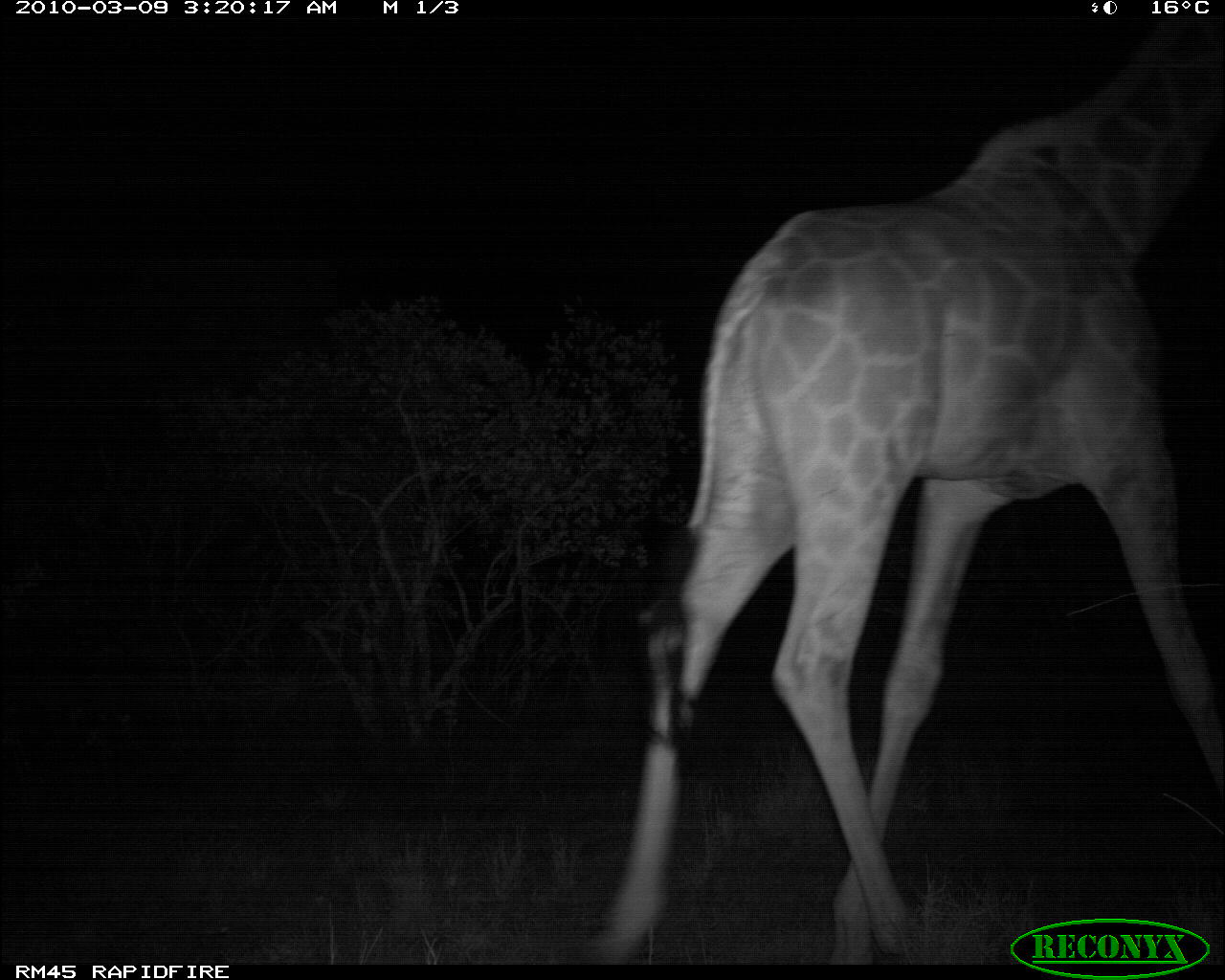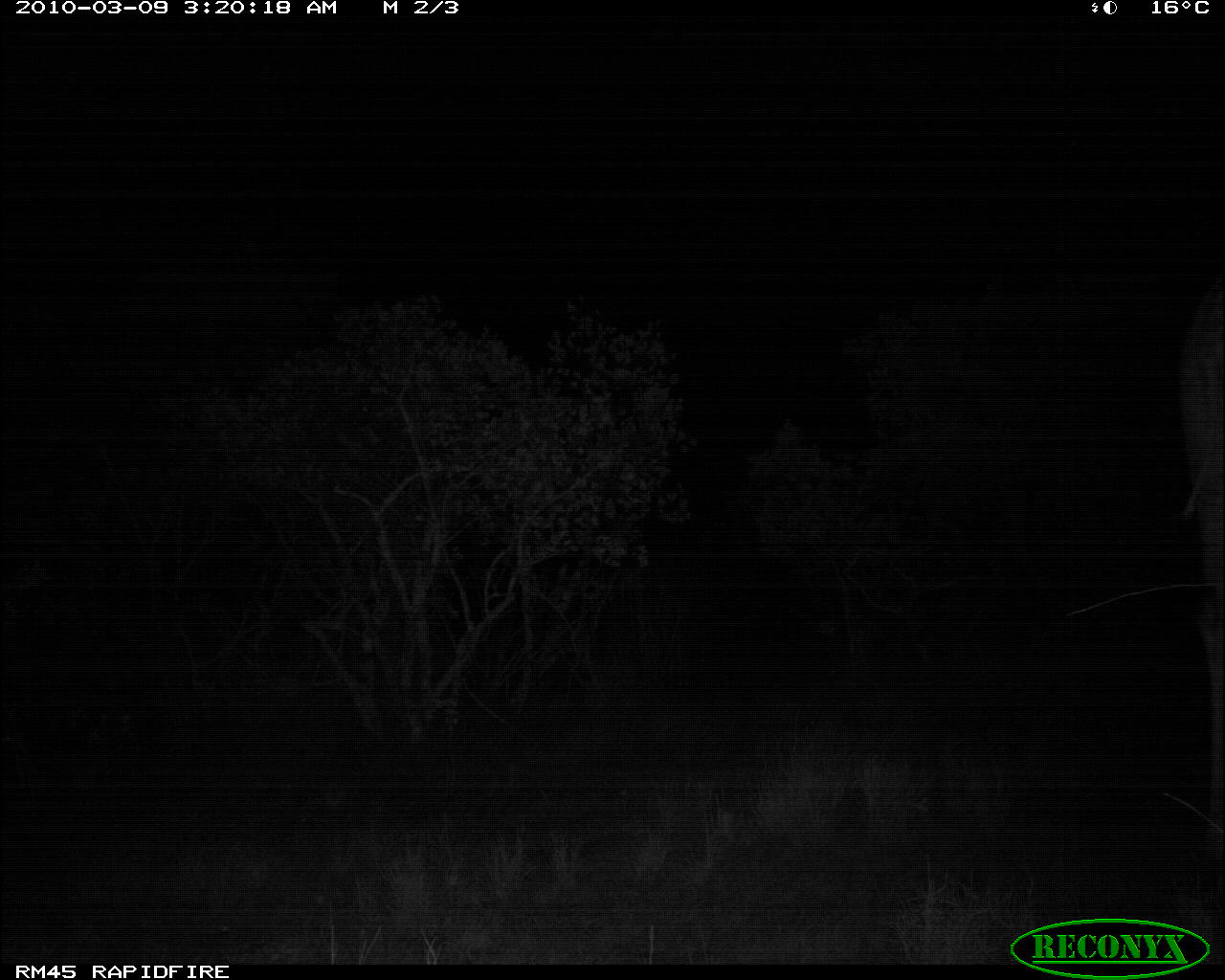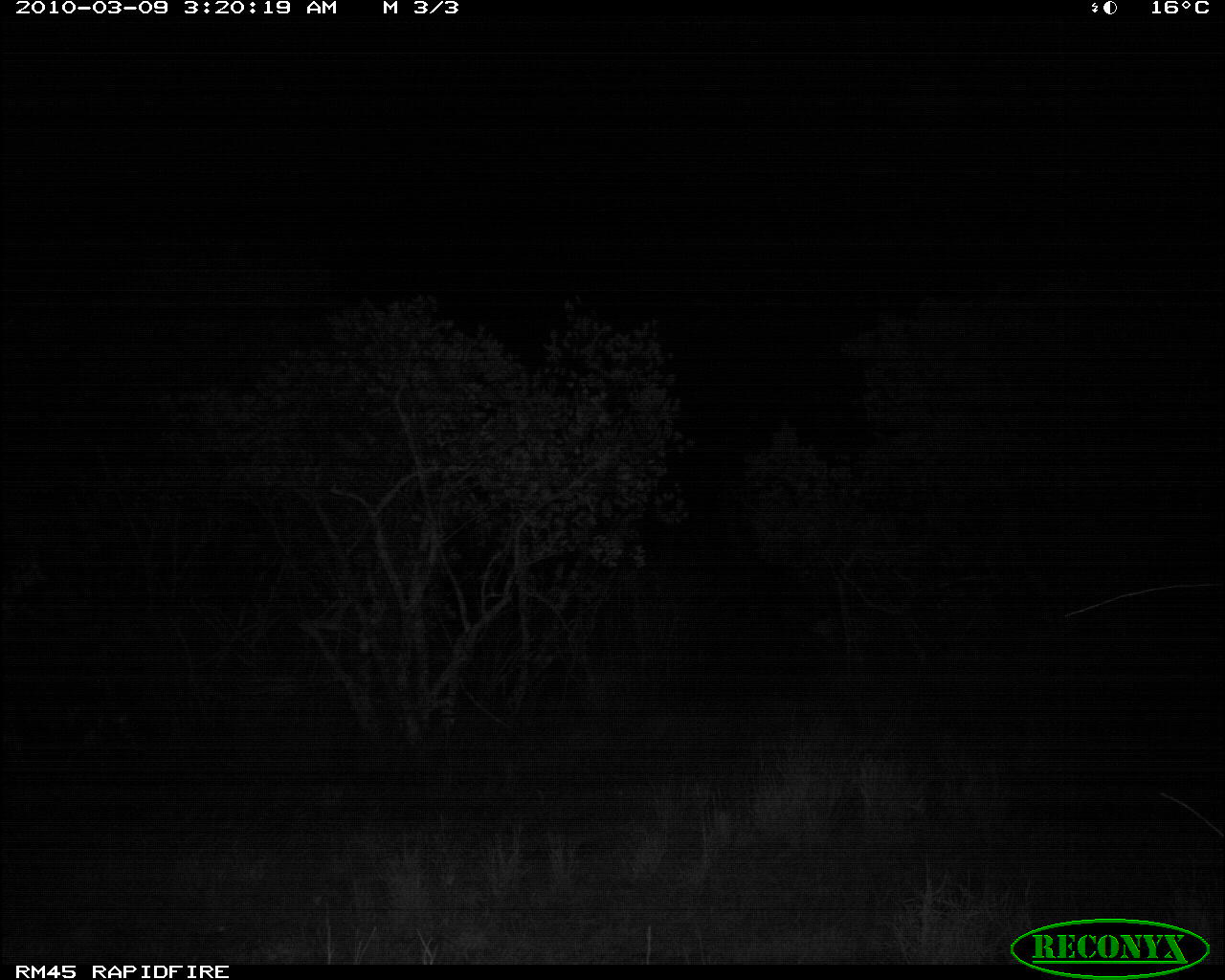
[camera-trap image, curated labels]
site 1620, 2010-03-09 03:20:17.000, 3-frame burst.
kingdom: Animalia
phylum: Chordata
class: Mammalia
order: Artiodactyla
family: Giraffidae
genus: Giraffa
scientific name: Giraffa camelopardalis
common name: giraffe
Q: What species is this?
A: Giraffa camelopardalis (giraffe).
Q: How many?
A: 1.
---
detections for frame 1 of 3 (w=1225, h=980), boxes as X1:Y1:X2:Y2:
giraffa camelopardalis: 568:11:1224:964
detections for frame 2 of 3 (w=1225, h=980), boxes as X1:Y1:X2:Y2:
giraffa camelopardalis: 1170:256:1225:850